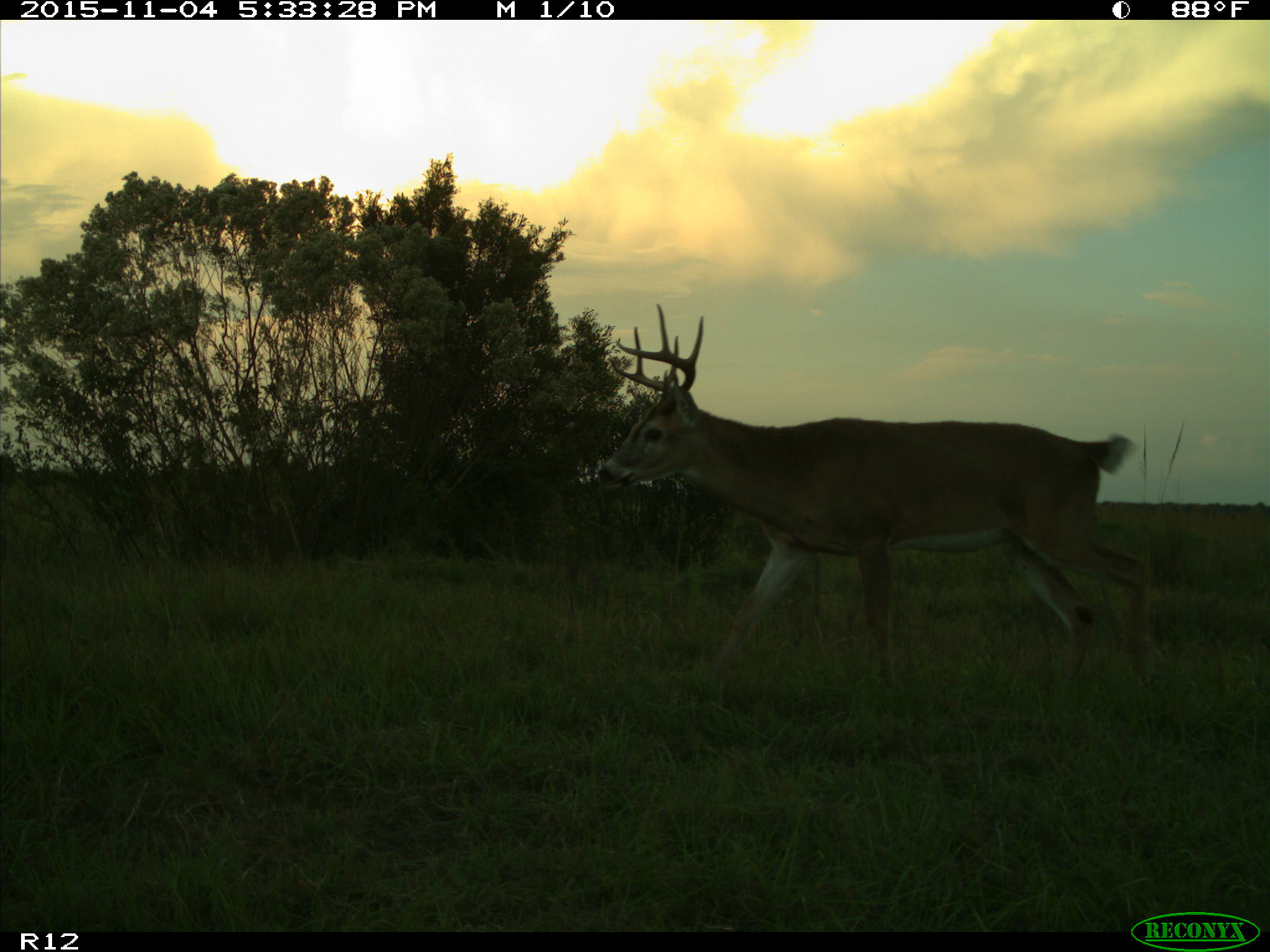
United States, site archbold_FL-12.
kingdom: Animalia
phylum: Chordata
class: Mammalia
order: Artiodactyla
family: Cervidae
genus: Odocoileus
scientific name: Odocoileus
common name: deer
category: unidentified deer